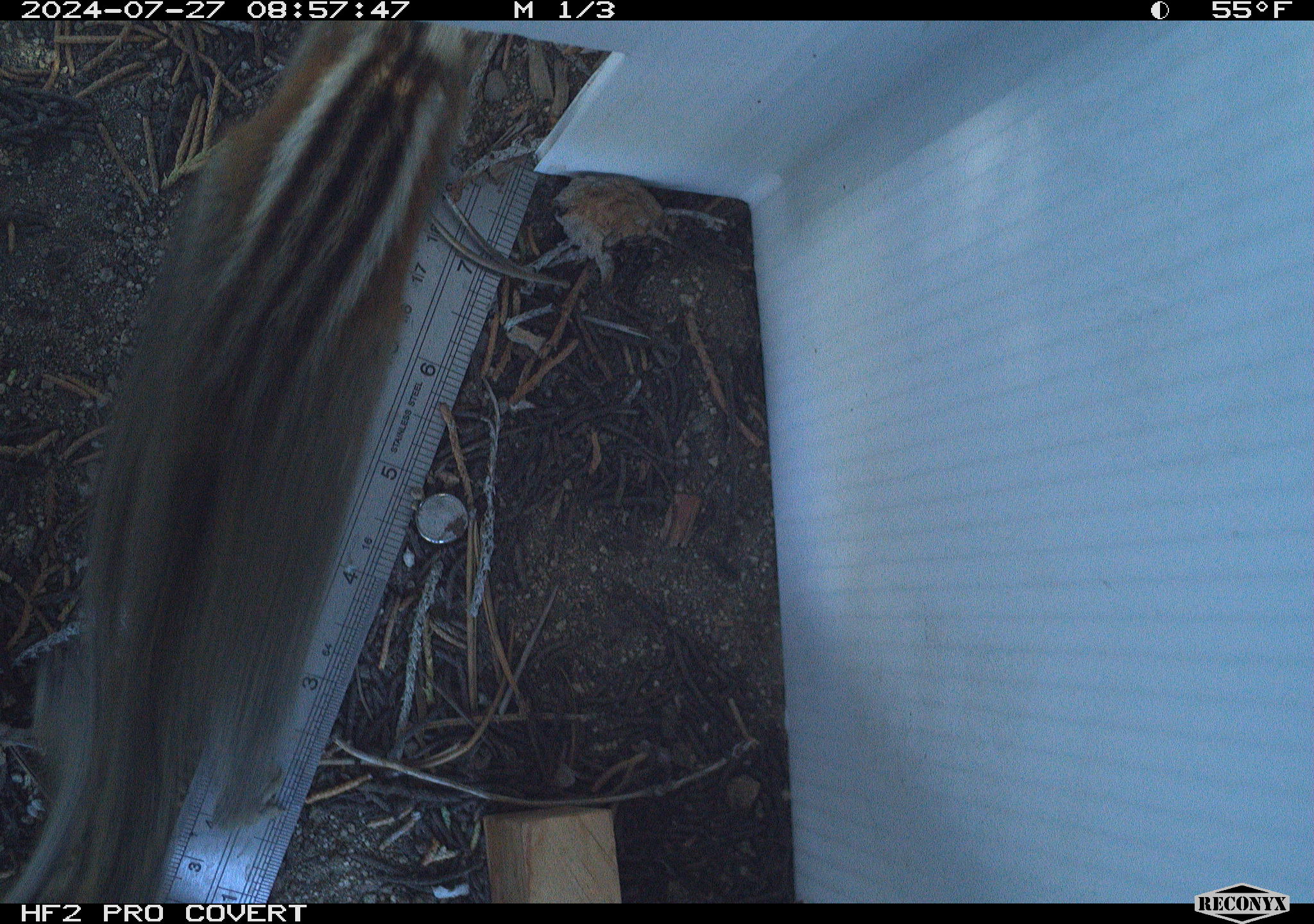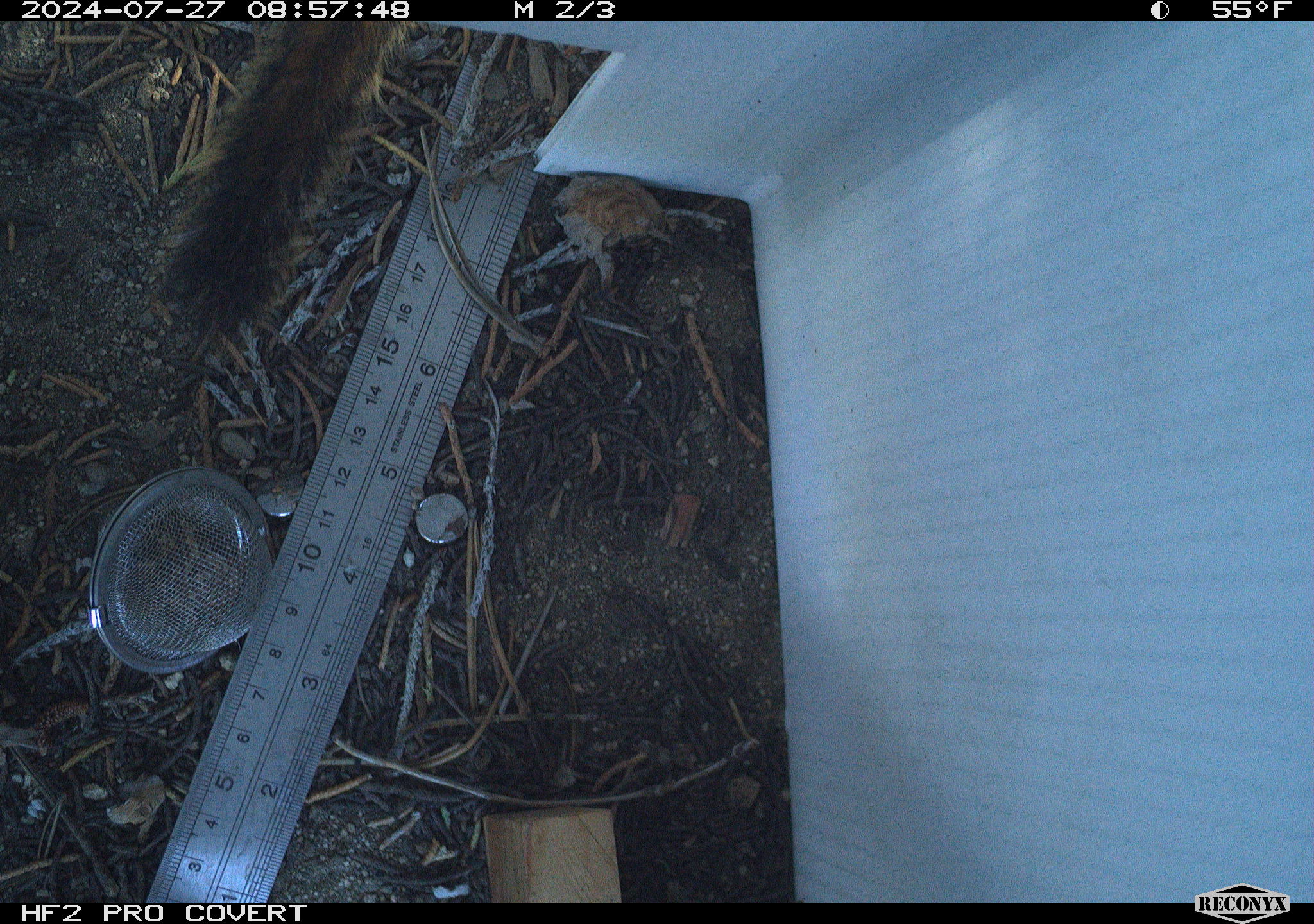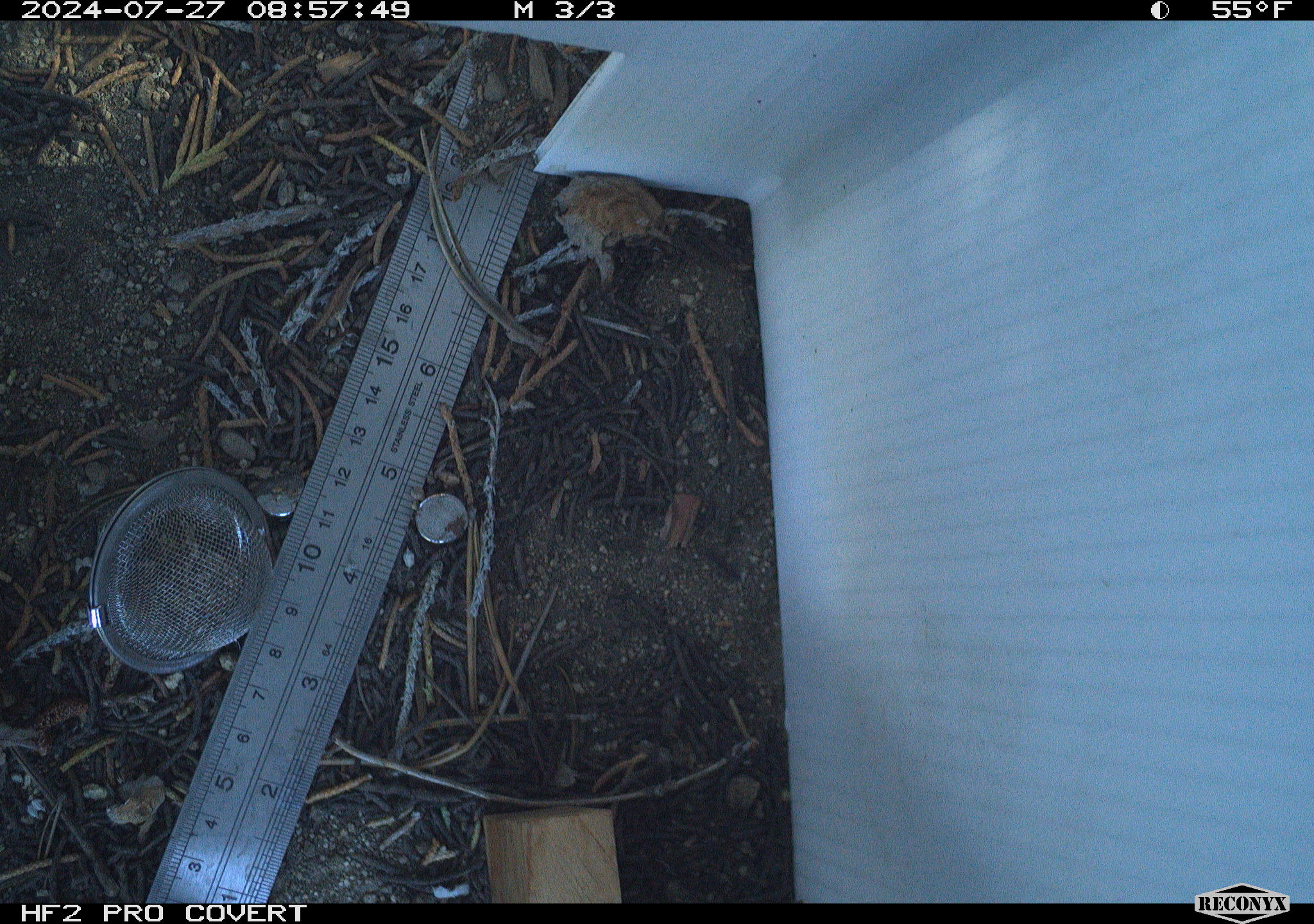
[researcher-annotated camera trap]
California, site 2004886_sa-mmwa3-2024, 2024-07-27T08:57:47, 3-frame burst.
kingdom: Animalia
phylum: Chordata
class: Mammalia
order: Rodentia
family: Sciuridae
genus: Neotamias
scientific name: Neotamias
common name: western chipmunks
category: neotamias species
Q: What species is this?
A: Neotamias species (western chipmunks) (Neotamias).